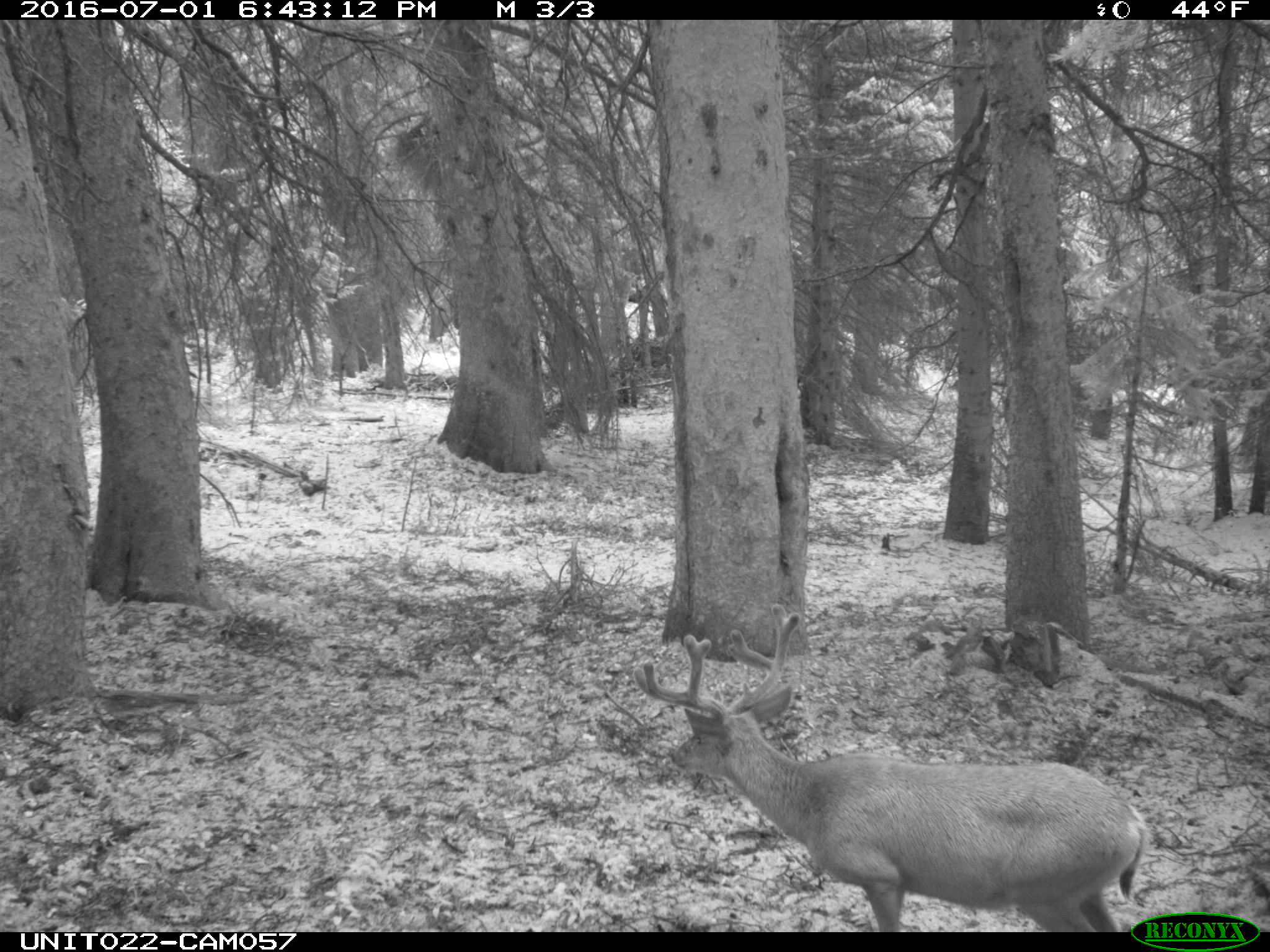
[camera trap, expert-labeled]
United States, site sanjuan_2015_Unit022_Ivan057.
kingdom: Animalia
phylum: Chordata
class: Mammalia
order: Artiodactyla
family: Cervidae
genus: Odocoileus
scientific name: Odocoileus hemionus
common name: mule deer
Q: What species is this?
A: Odocoileus hemionus (mule deer).